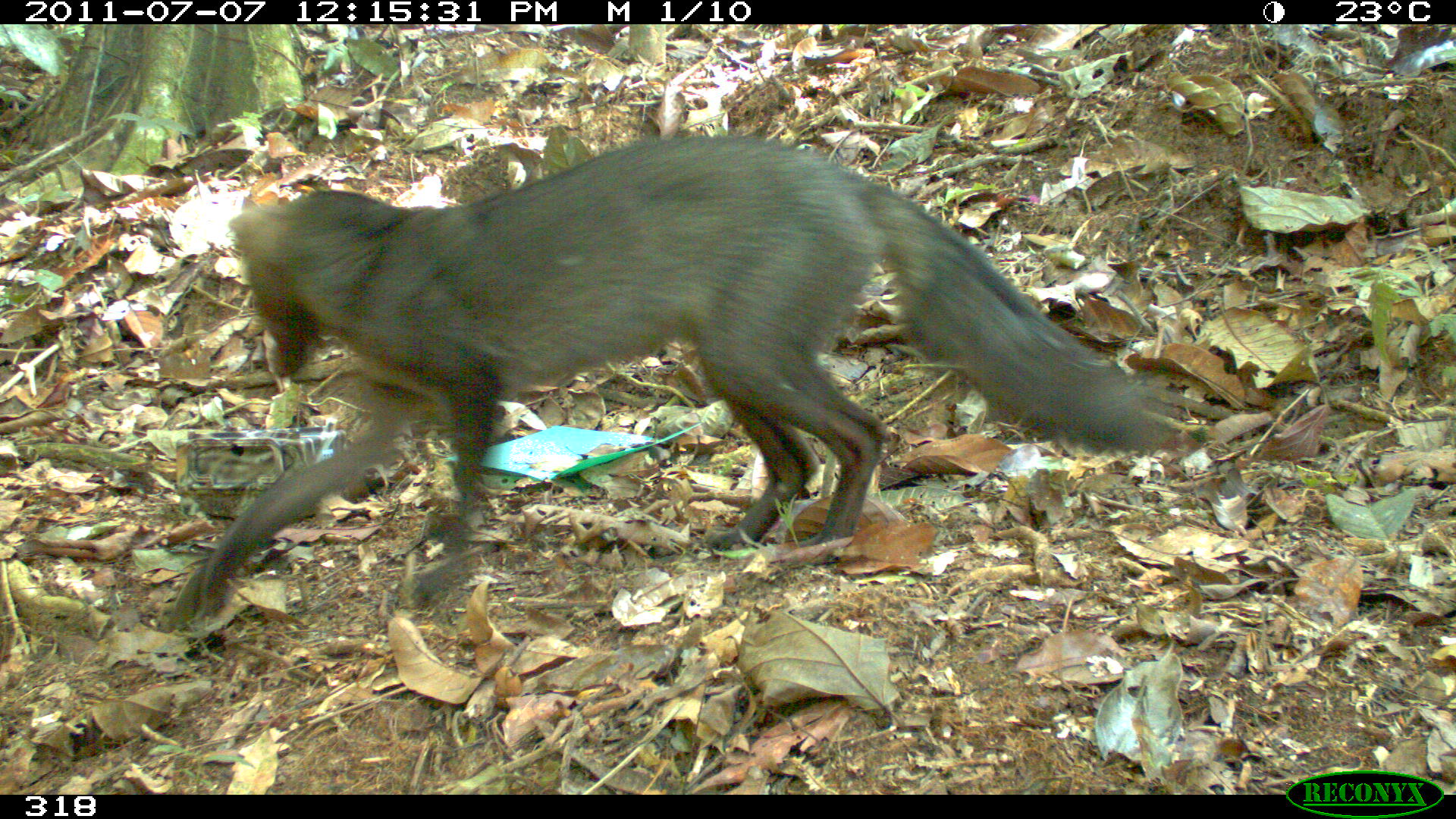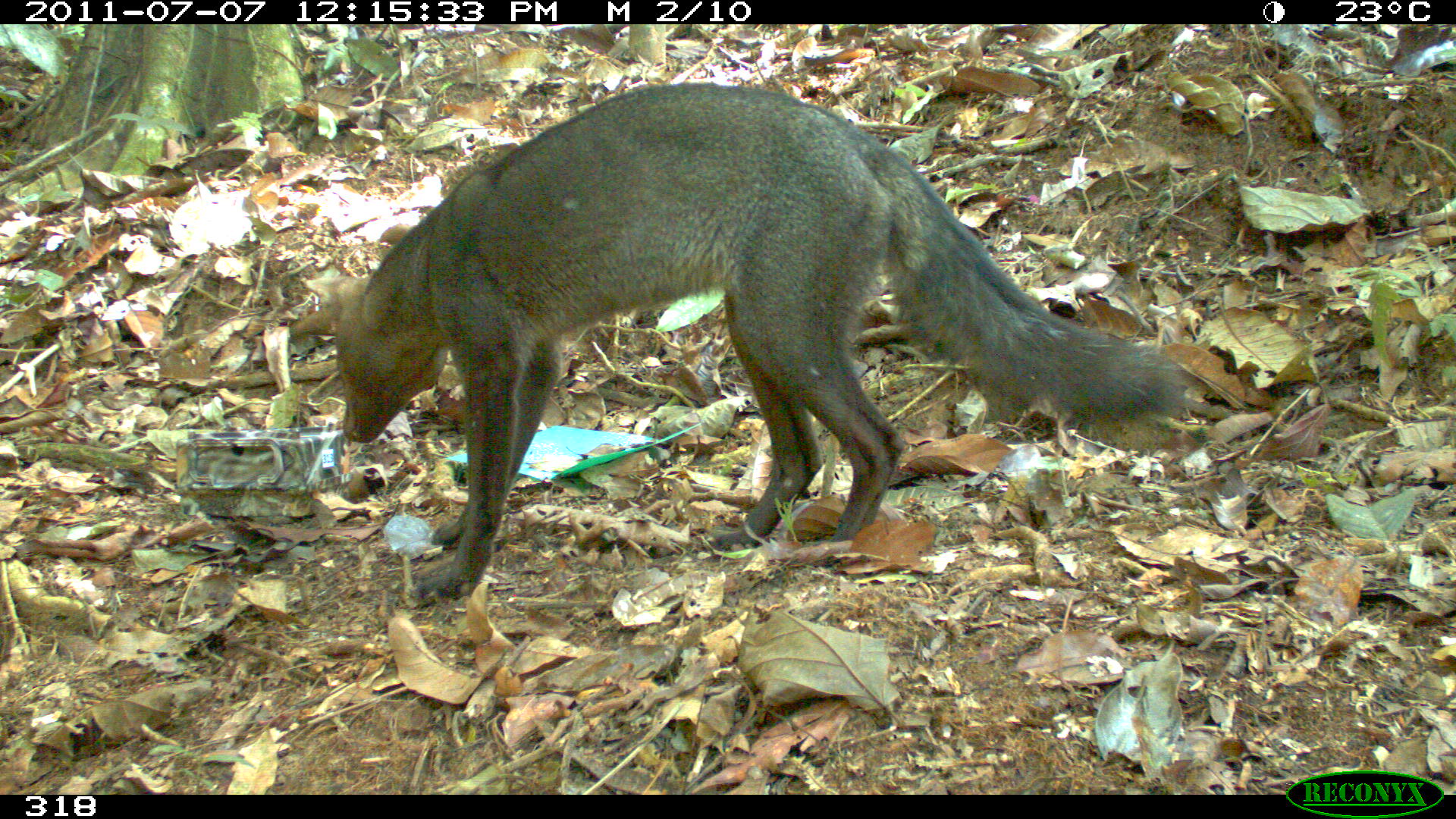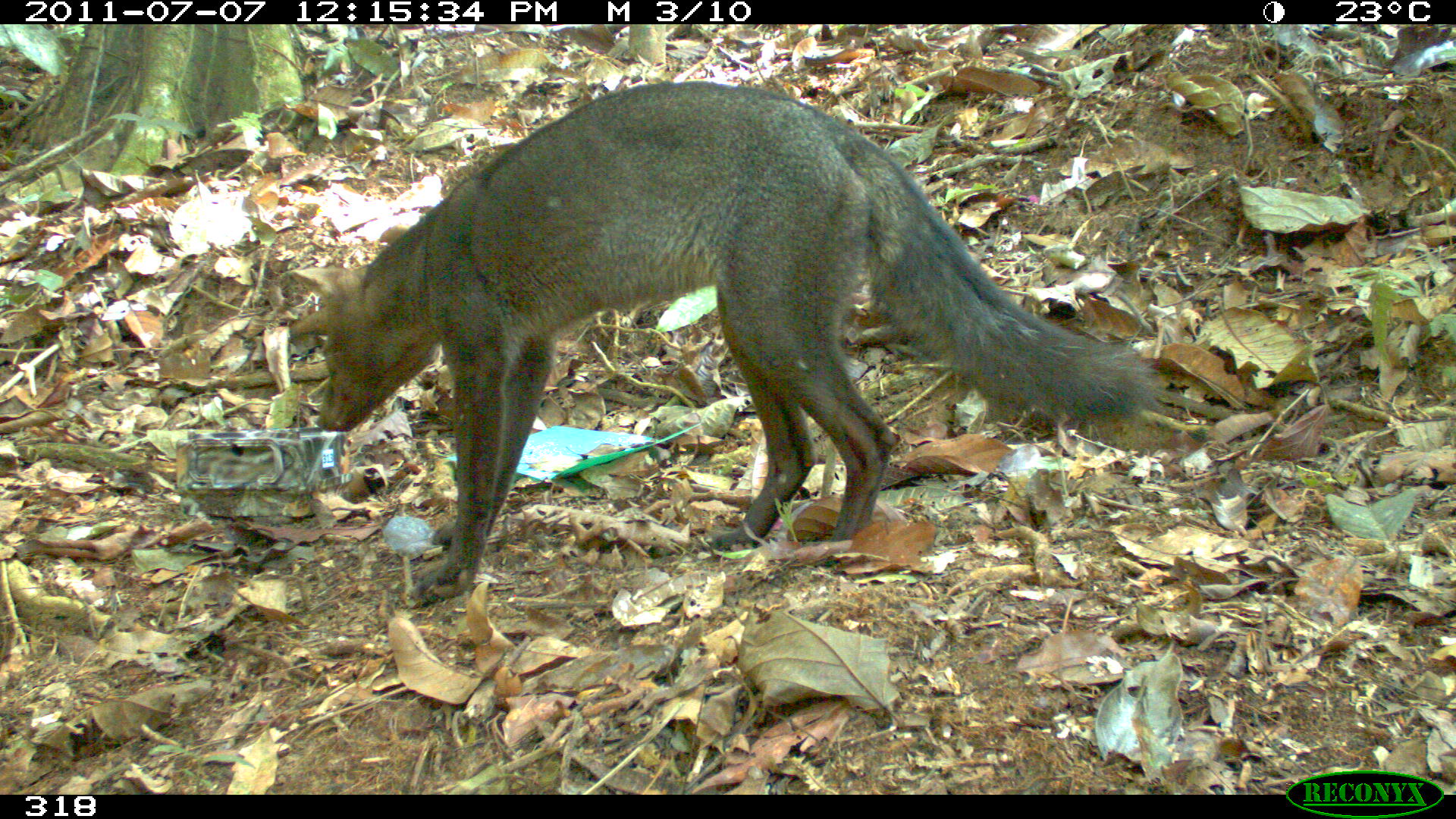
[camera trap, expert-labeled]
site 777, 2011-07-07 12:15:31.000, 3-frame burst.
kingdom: Animalia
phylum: Chordata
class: Mammalia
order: Carnivora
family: Canidae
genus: Atelocynus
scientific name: Atelocynus microtis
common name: short-eared dog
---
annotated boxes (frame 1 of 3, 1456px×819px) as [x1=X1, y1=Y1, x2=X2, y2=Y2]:
atelocynus microtis: [x1=161, y1=129, x2=1182, y2=632]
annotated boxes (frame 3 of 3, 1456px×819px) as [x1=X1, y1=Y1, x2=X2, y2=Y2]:
atelocynus microtis: [x1=279, y1=79, x2=1162, y2=607]